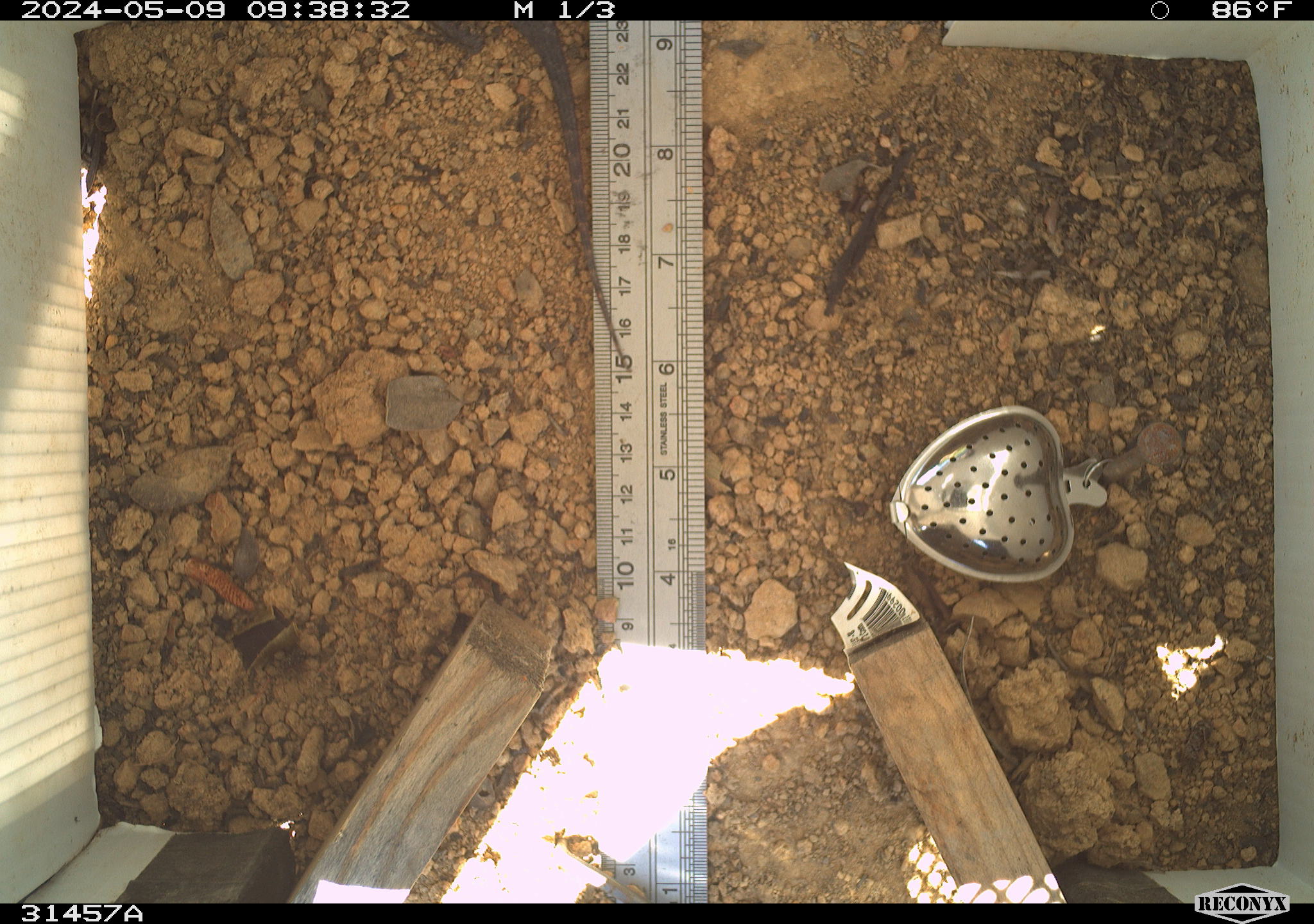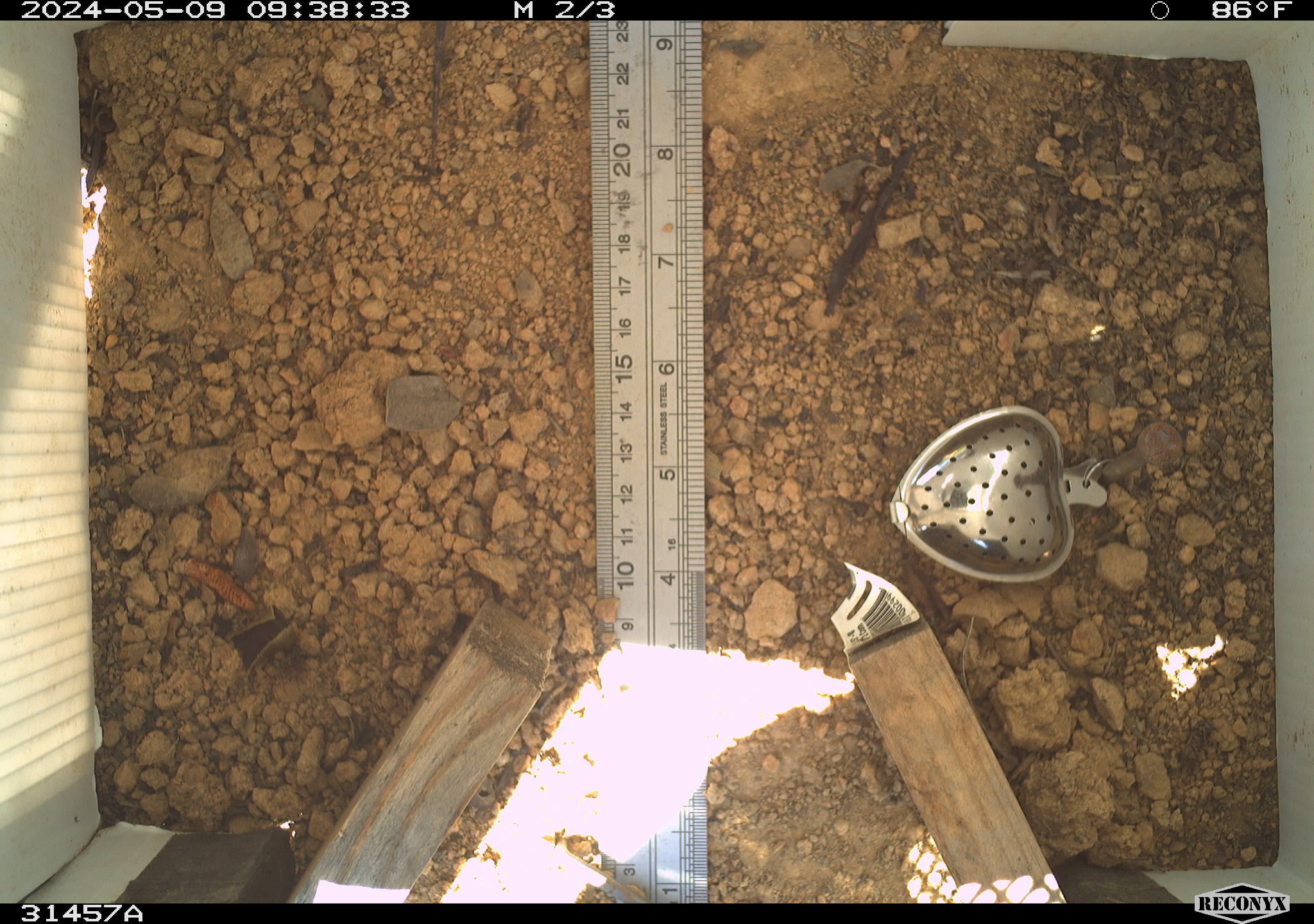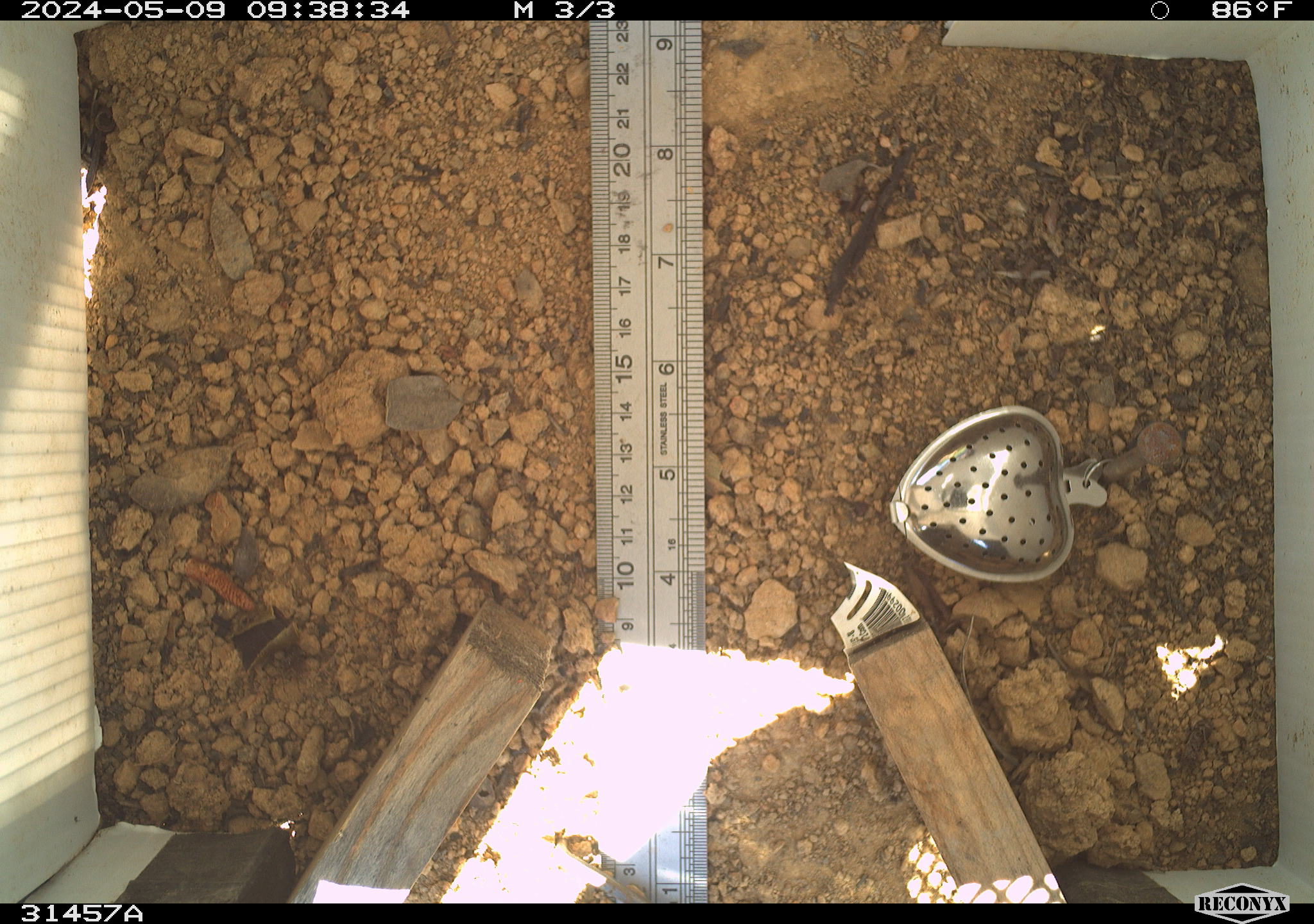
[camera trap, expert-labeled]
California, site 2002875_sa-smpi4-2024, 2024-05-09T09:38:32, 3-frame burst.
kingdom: Animalia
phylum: Chordata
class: Reptilia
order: Squamata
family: Phrynosomatidae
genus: Sceloporus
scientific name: Sceloporus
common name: spiny lizards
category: sceloporus species